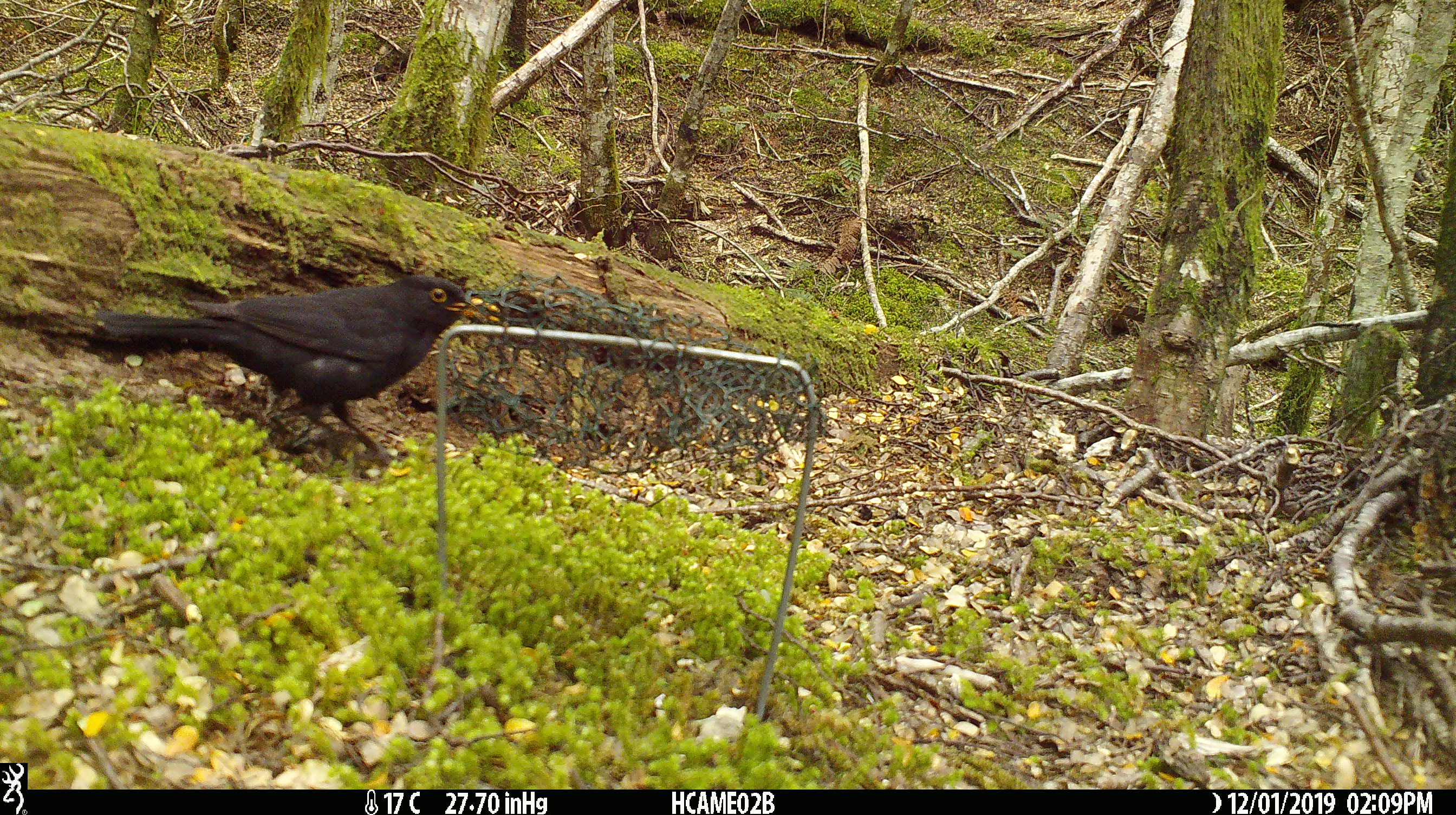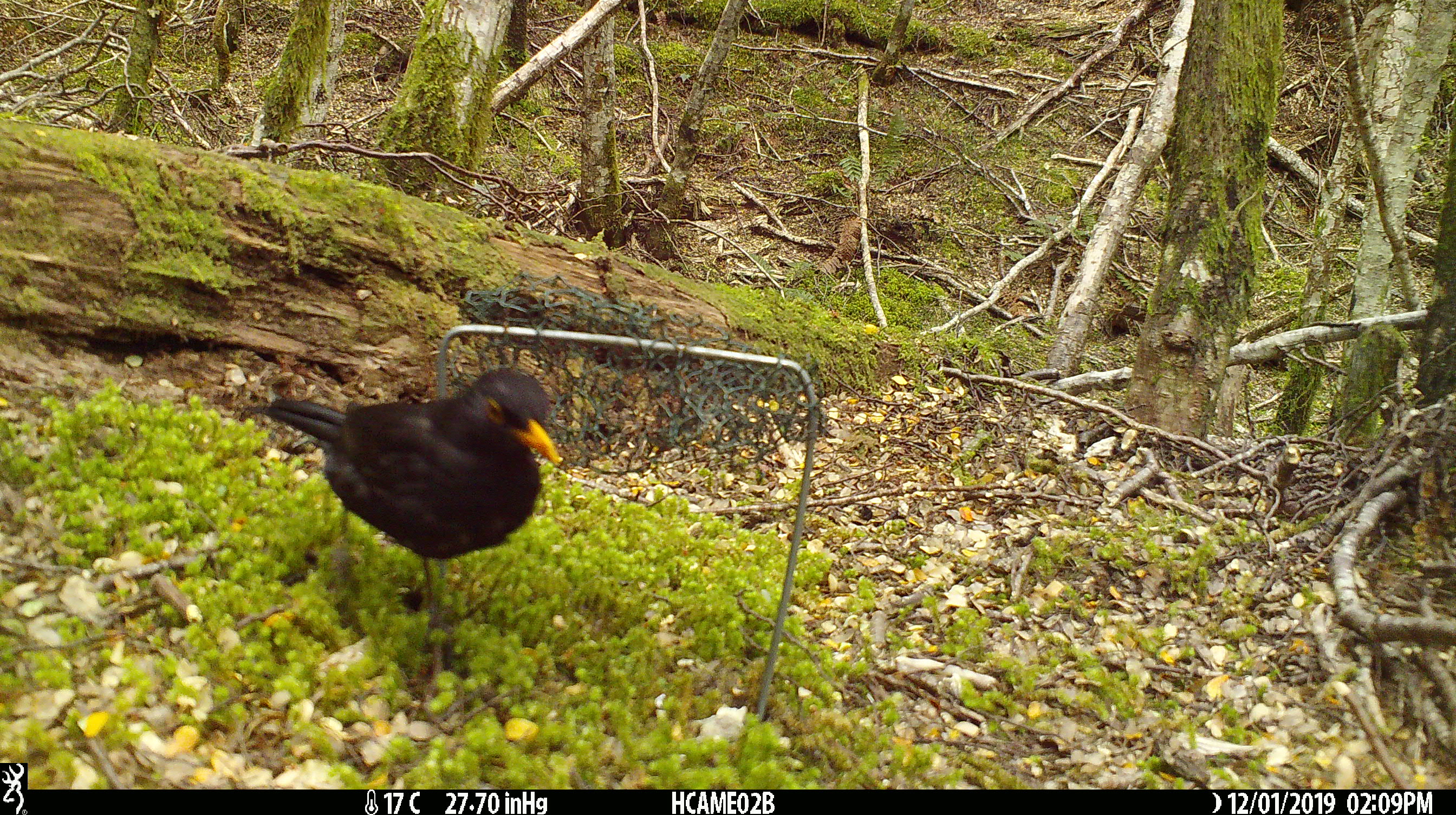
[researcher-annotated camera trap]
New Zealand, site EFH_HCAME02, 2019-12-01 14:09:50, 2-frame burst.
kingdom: Animalia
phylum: Chordata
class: Aves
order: Passeriformes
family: Turdidae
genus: Turdus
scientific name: Turdus merula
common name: eurasian blackbird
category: blackbird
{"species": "blackbird (eurasian blackbird) (Turdus merula)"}